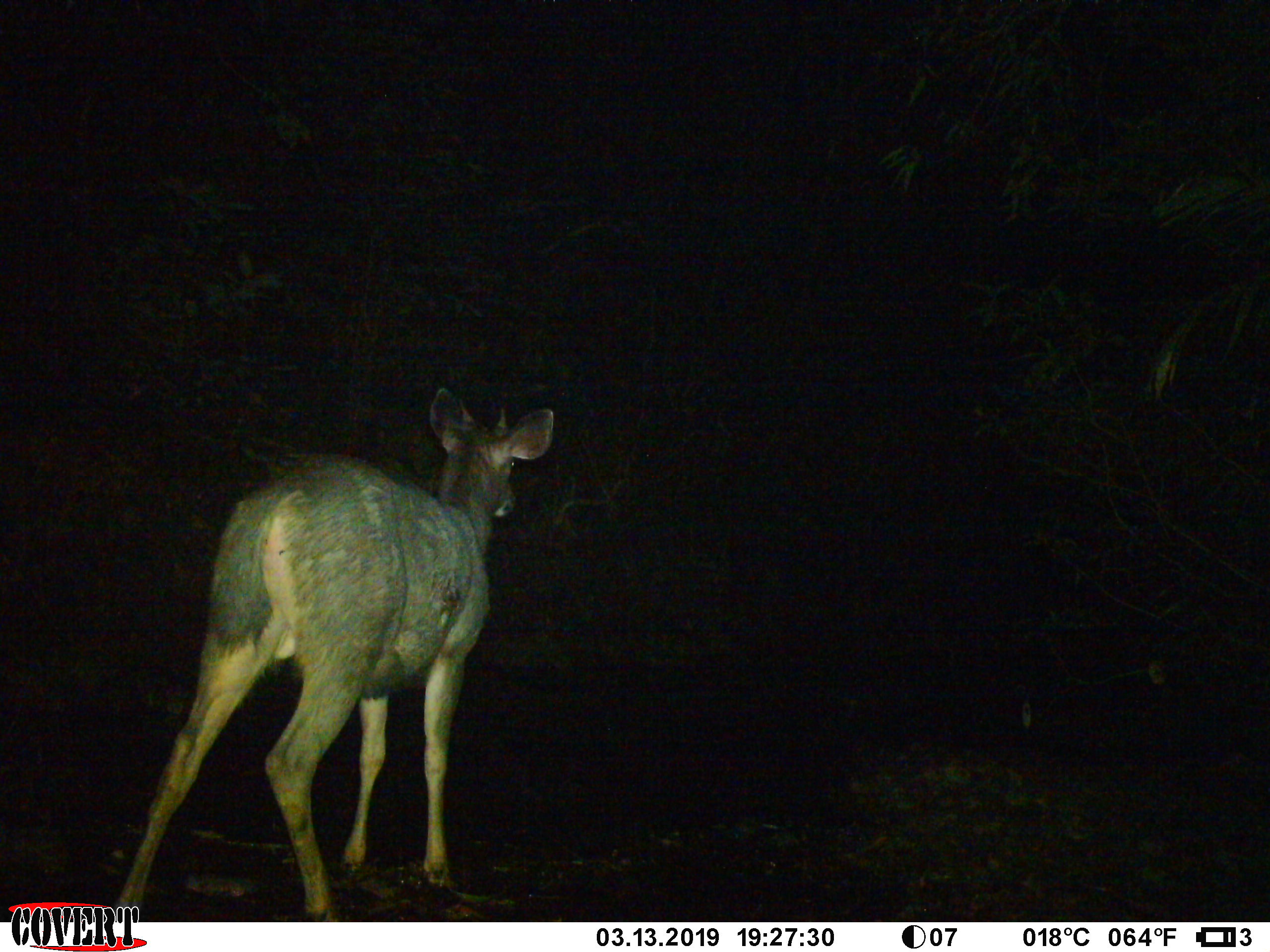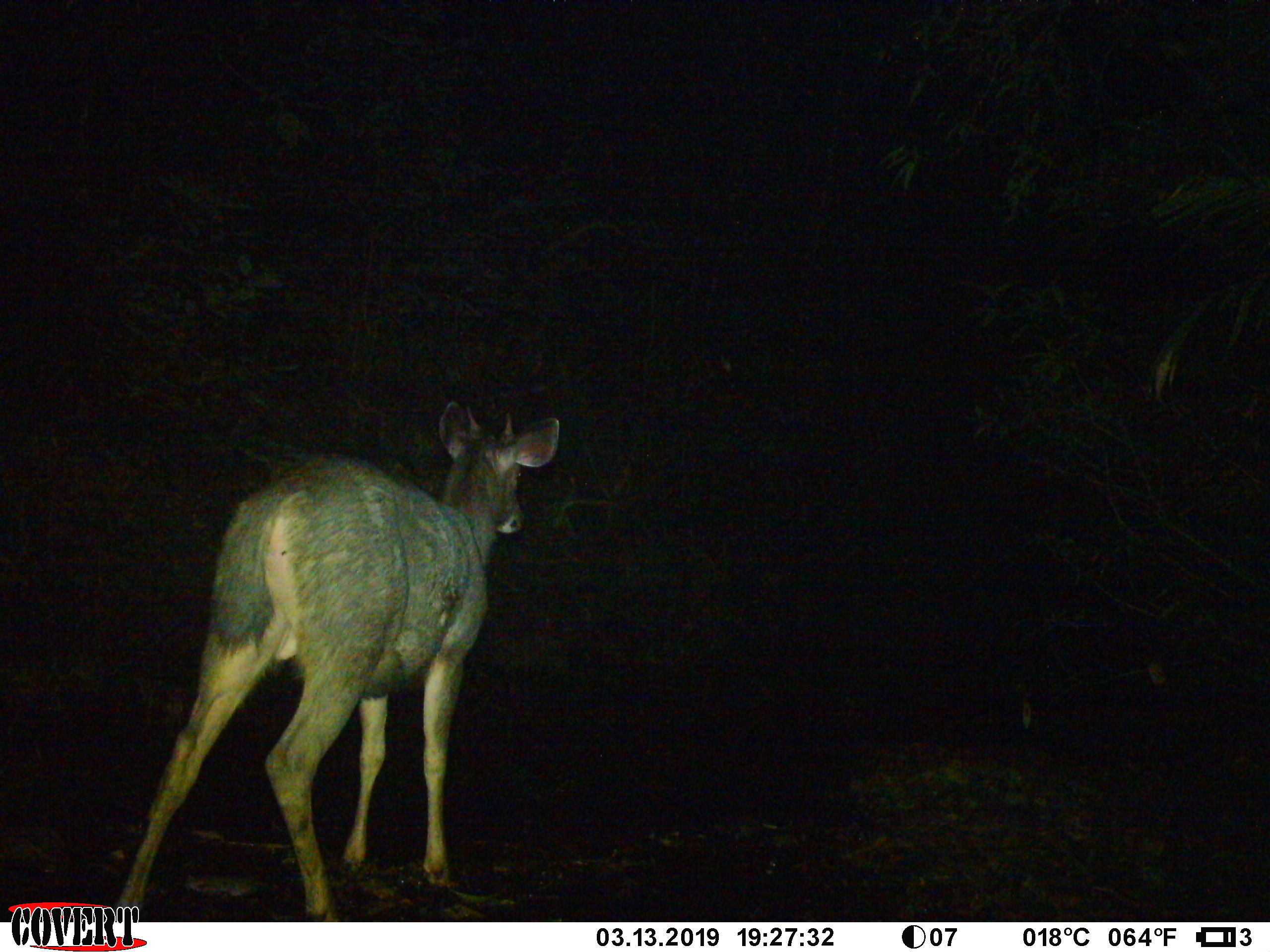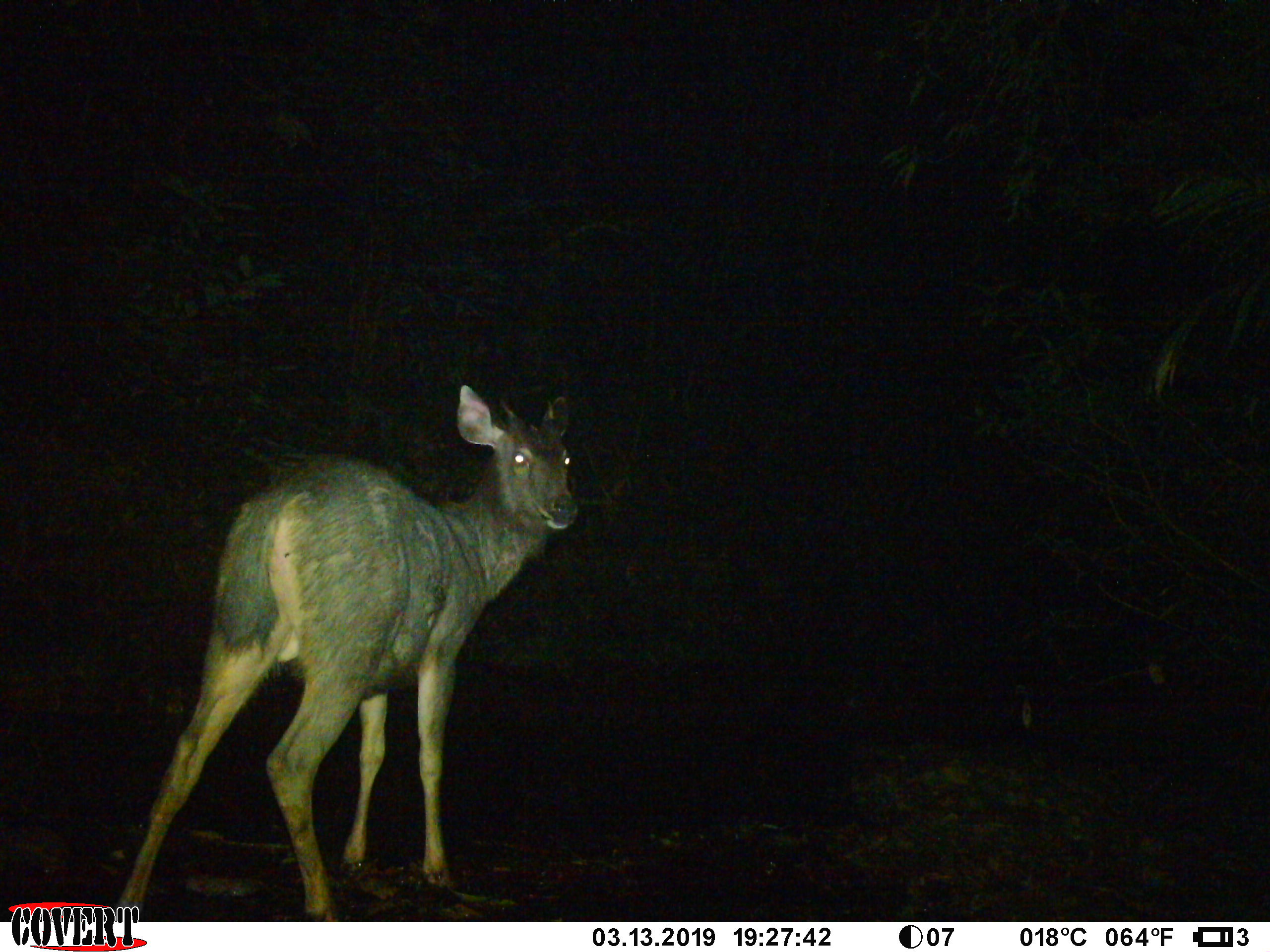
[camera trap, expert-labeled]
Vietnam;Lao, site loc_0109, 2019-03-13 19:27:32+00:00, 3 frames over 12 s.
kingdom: Animalia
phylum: Chordata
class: Mammalia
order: Artiodactyla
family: Cervidae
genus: Rusa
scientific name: Rusa unicolor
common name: sambar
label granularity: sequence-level